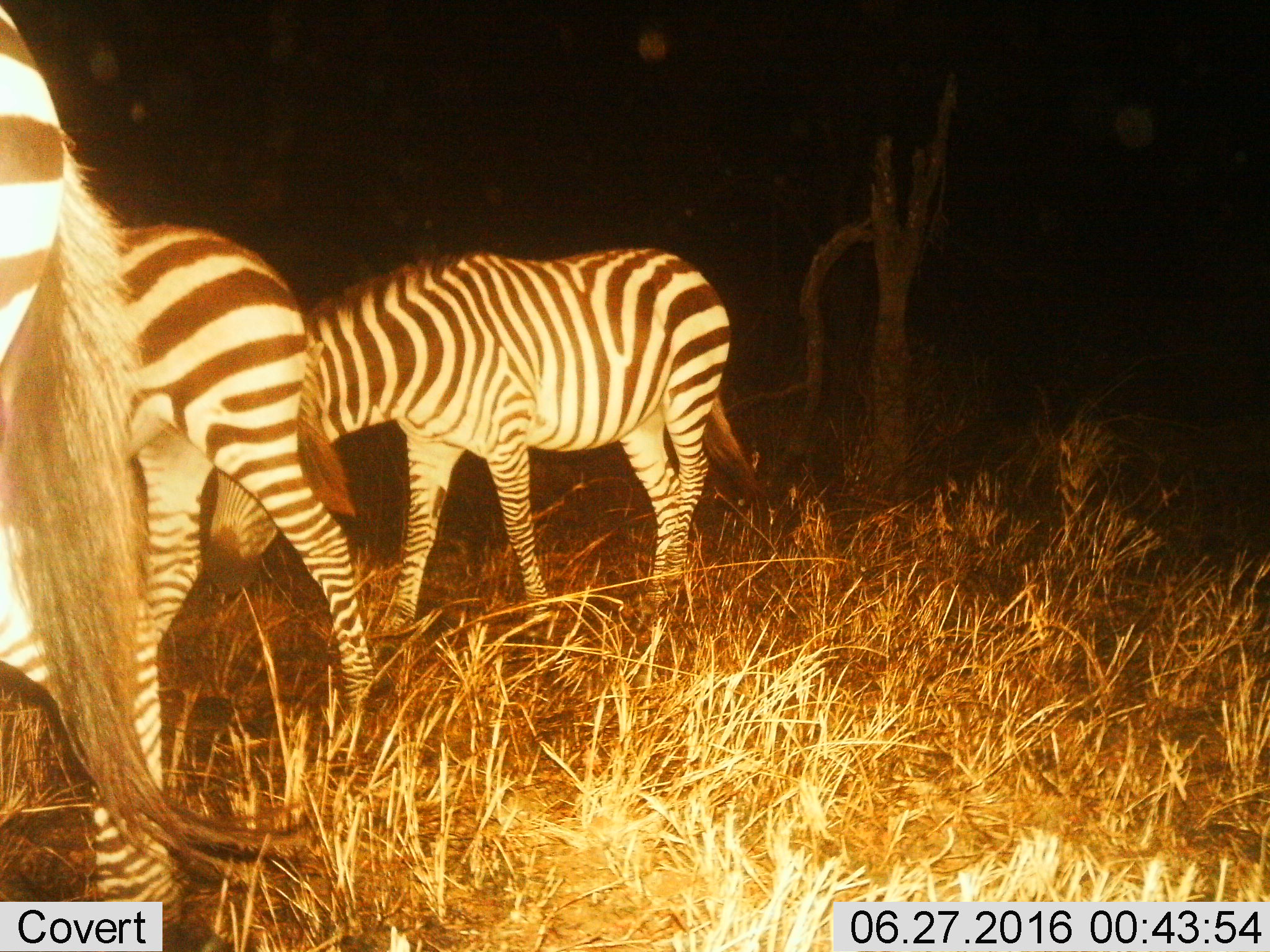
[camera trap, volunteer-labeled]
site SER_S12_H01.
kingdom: Animalia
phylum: Chordata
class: Mammalia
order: Perissodactyla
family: Equidae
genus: Equus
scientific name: Equus quagga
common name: plains zebra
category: zebraplains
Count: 3.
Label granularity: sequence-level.